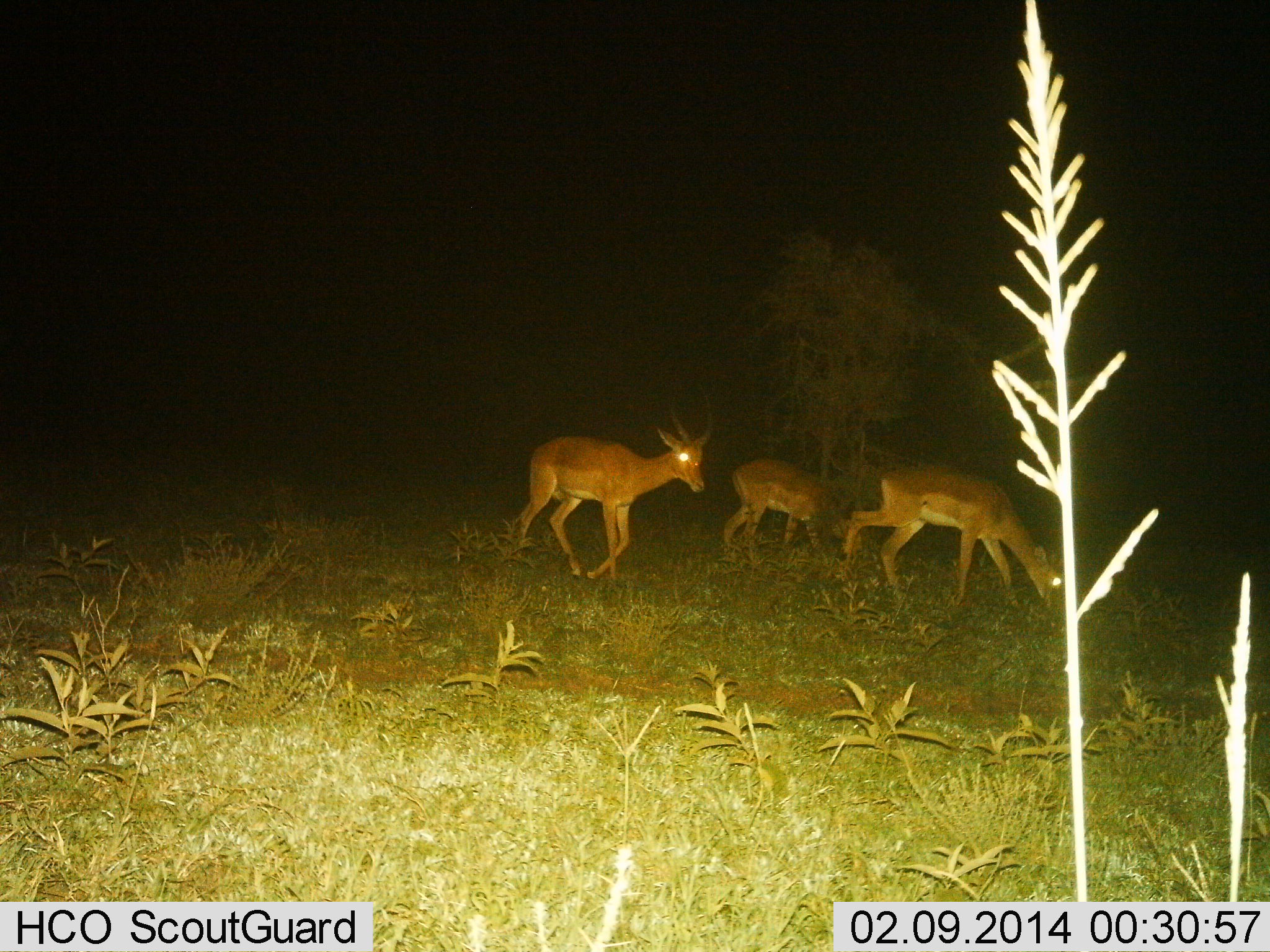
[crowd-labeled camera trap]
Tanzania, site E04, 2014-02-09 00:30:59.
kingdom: Animalia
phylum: Chordata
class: Mammalia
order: Artiodactyla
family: Bovidae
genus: Aepyceros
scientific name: Aepyceros melampus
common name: impala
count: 3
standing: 30%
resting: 0%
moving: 70%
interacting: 0%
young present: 0%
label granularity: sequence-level